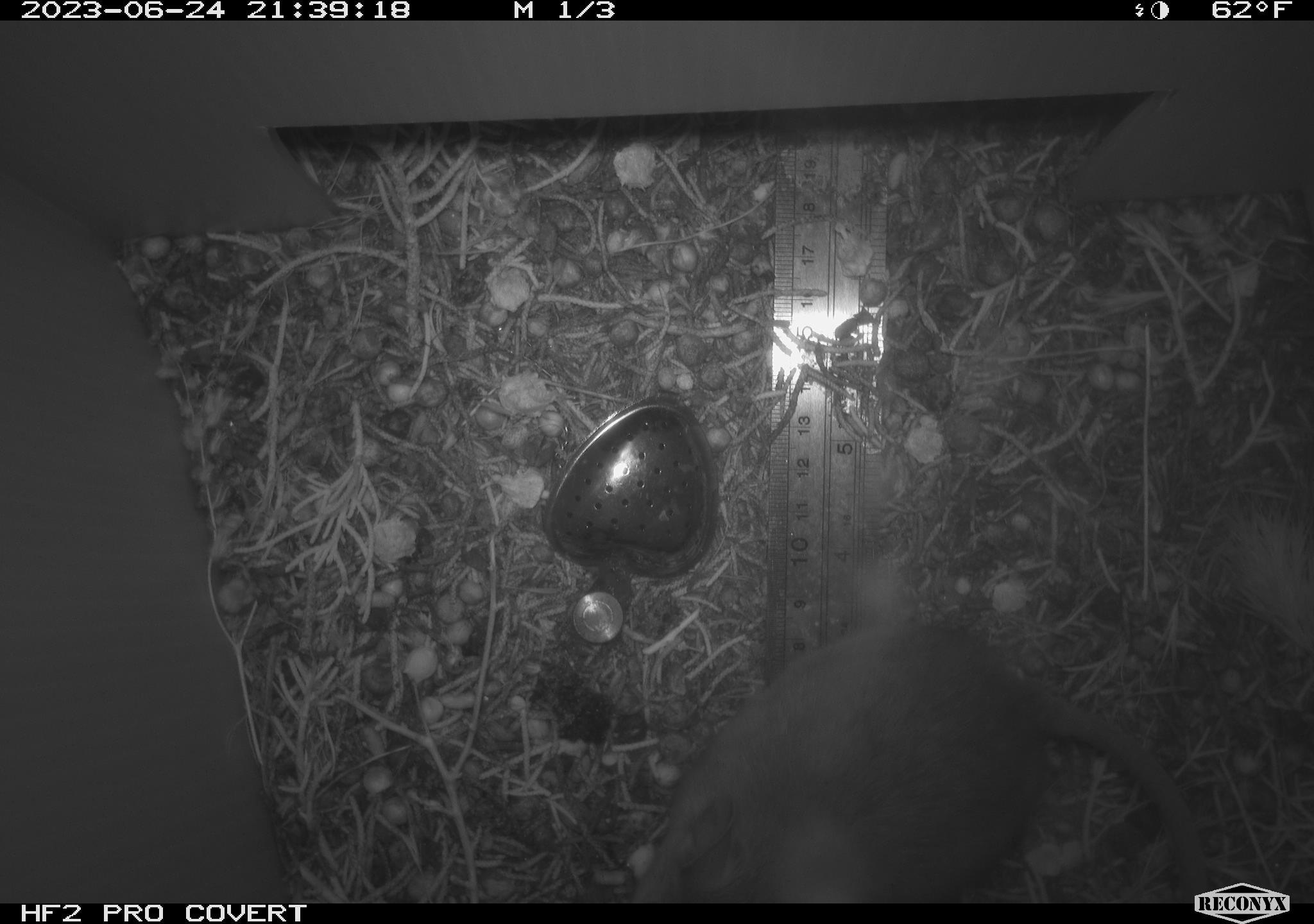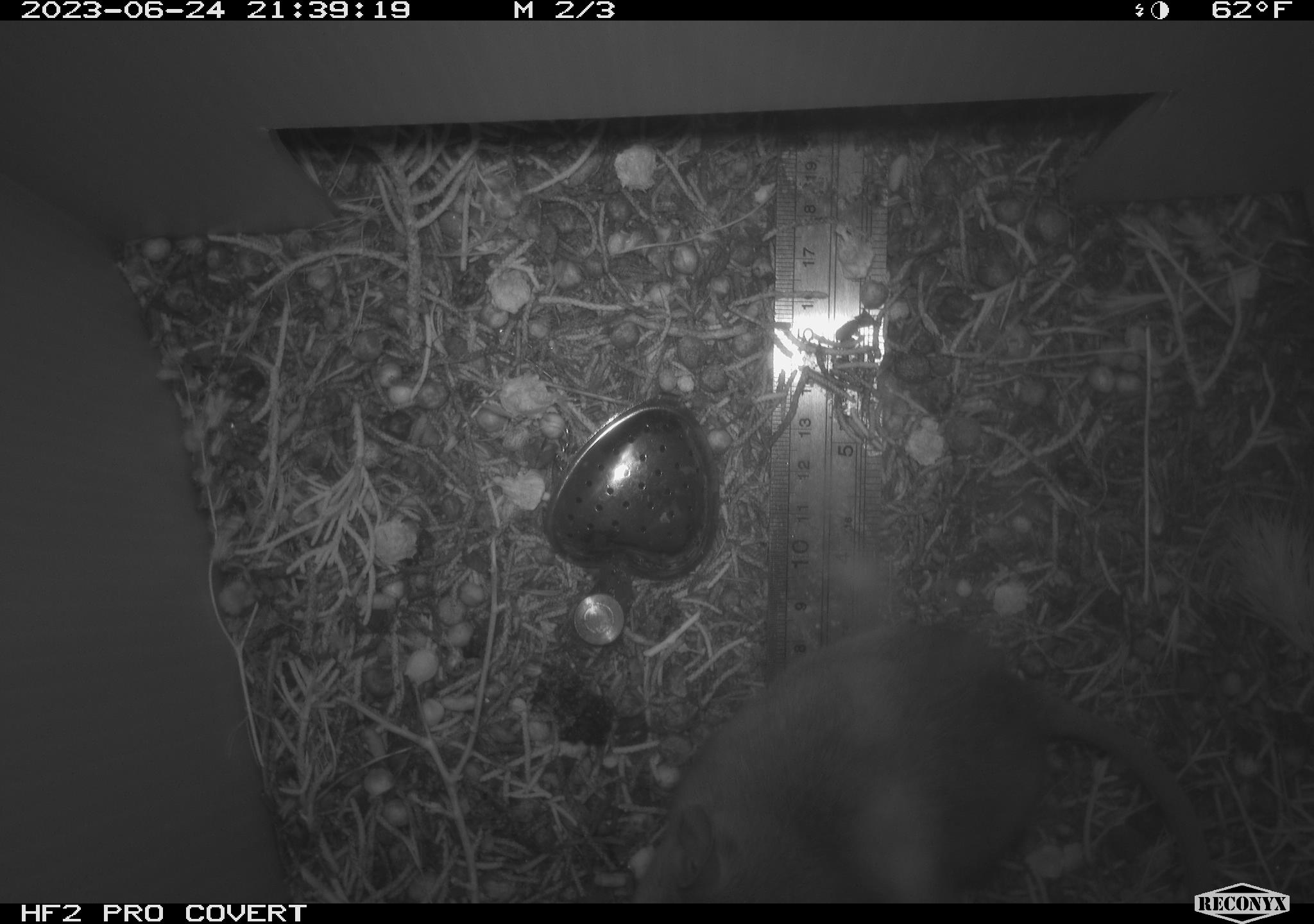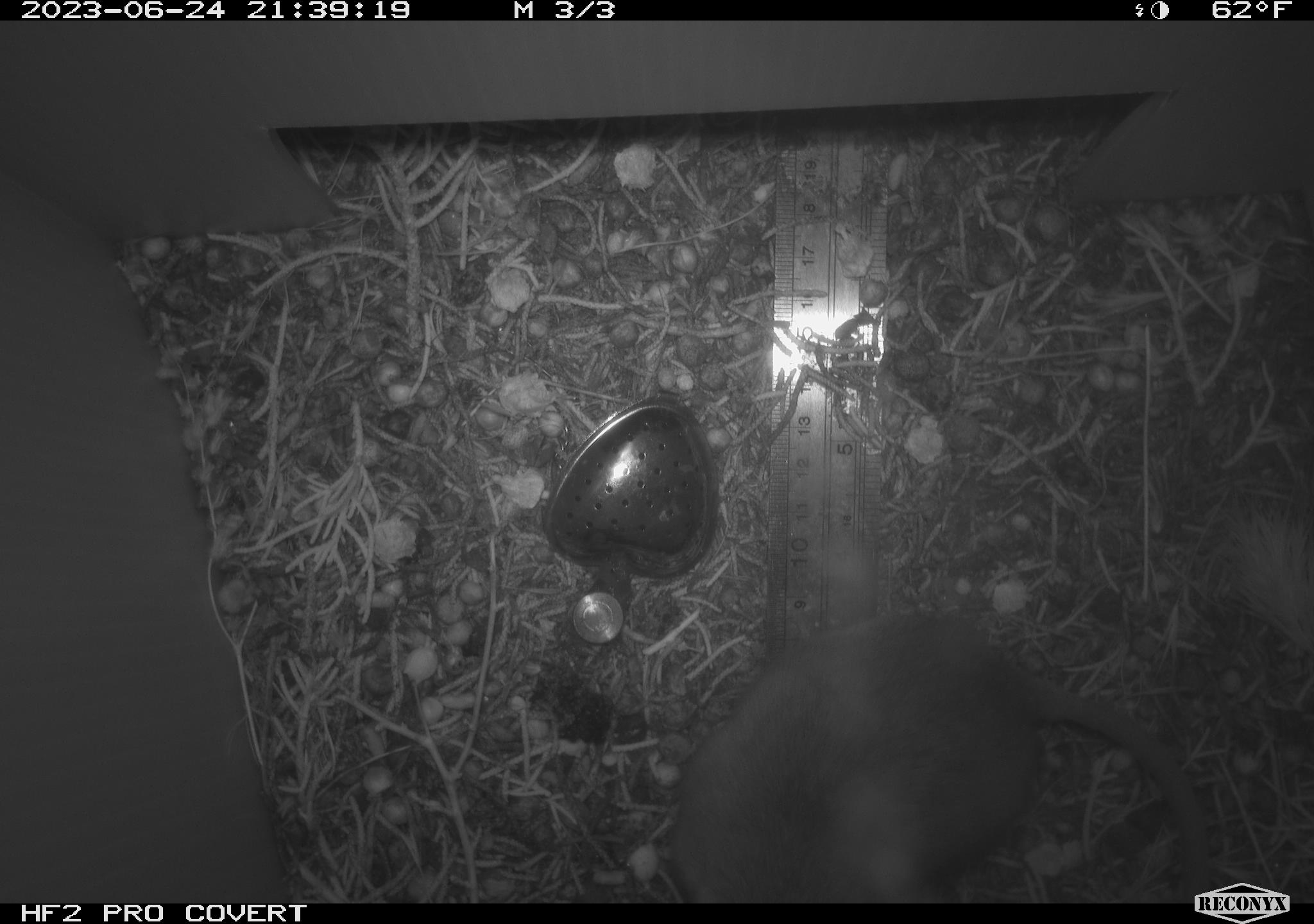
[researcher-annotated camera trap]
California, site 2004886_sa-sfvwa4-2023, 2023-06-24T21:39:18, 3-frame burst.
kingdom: Animalia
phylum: Chordata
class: Mammalia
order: Rodentia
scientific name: Rodentia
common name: mouse species